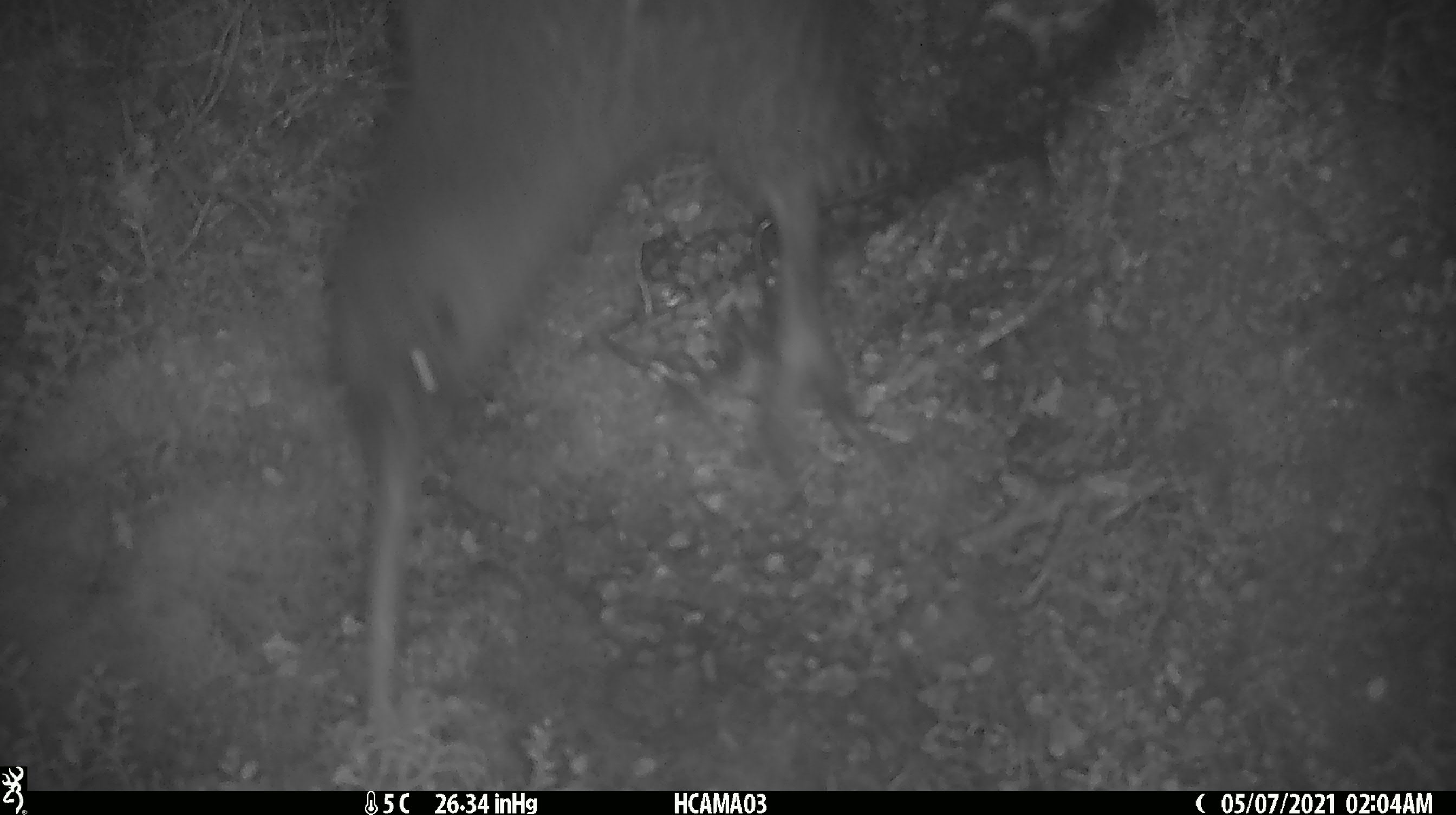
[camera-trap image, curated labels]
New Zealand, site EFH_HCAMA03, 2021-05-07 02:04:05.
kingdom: Animalia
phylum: Chordata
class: Aves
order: Apterygiformes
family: Apterygidae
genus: Apteryx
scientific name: Apteryx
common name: kiwi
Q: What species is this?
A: Kiwi (Apteryx).